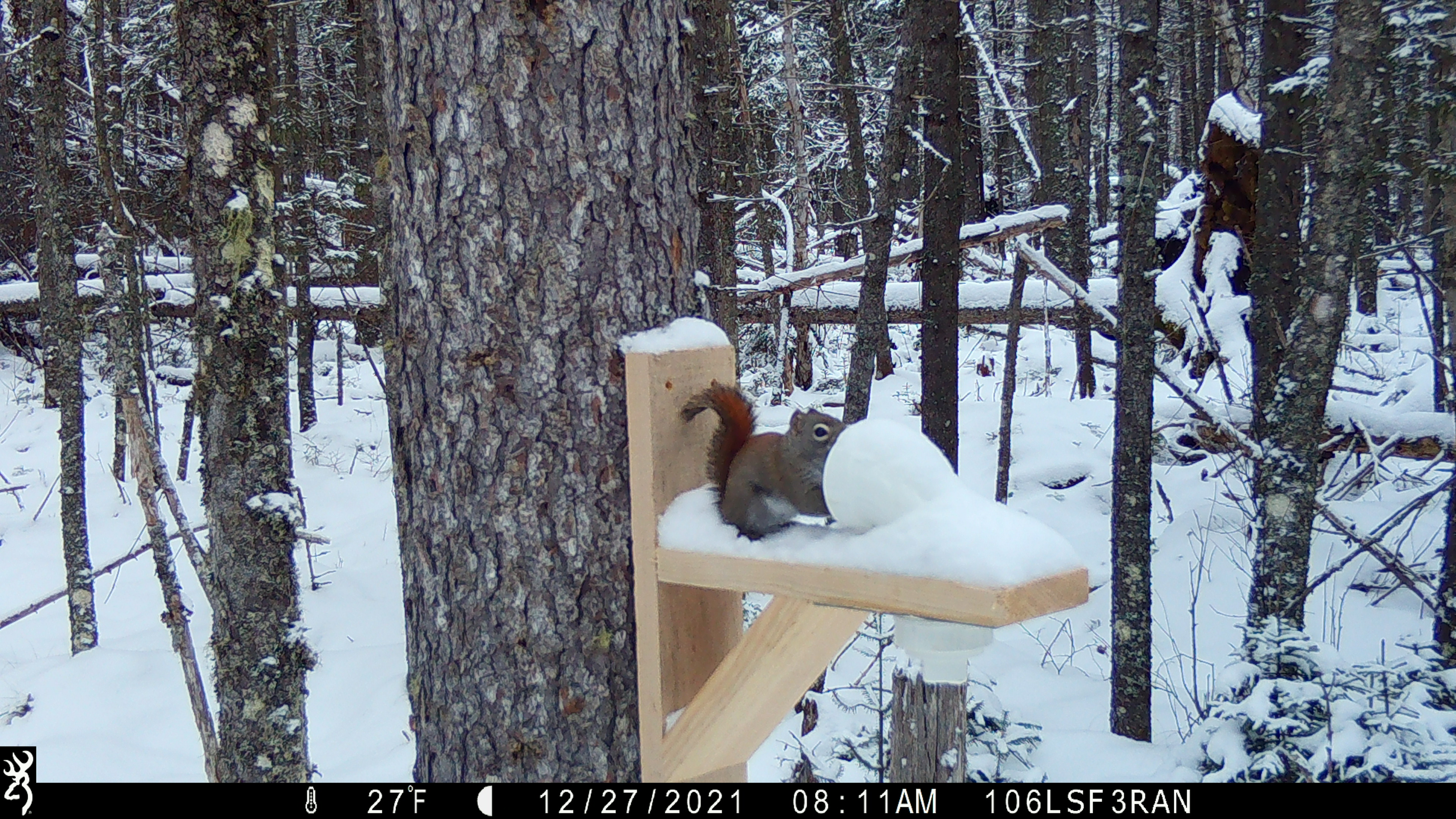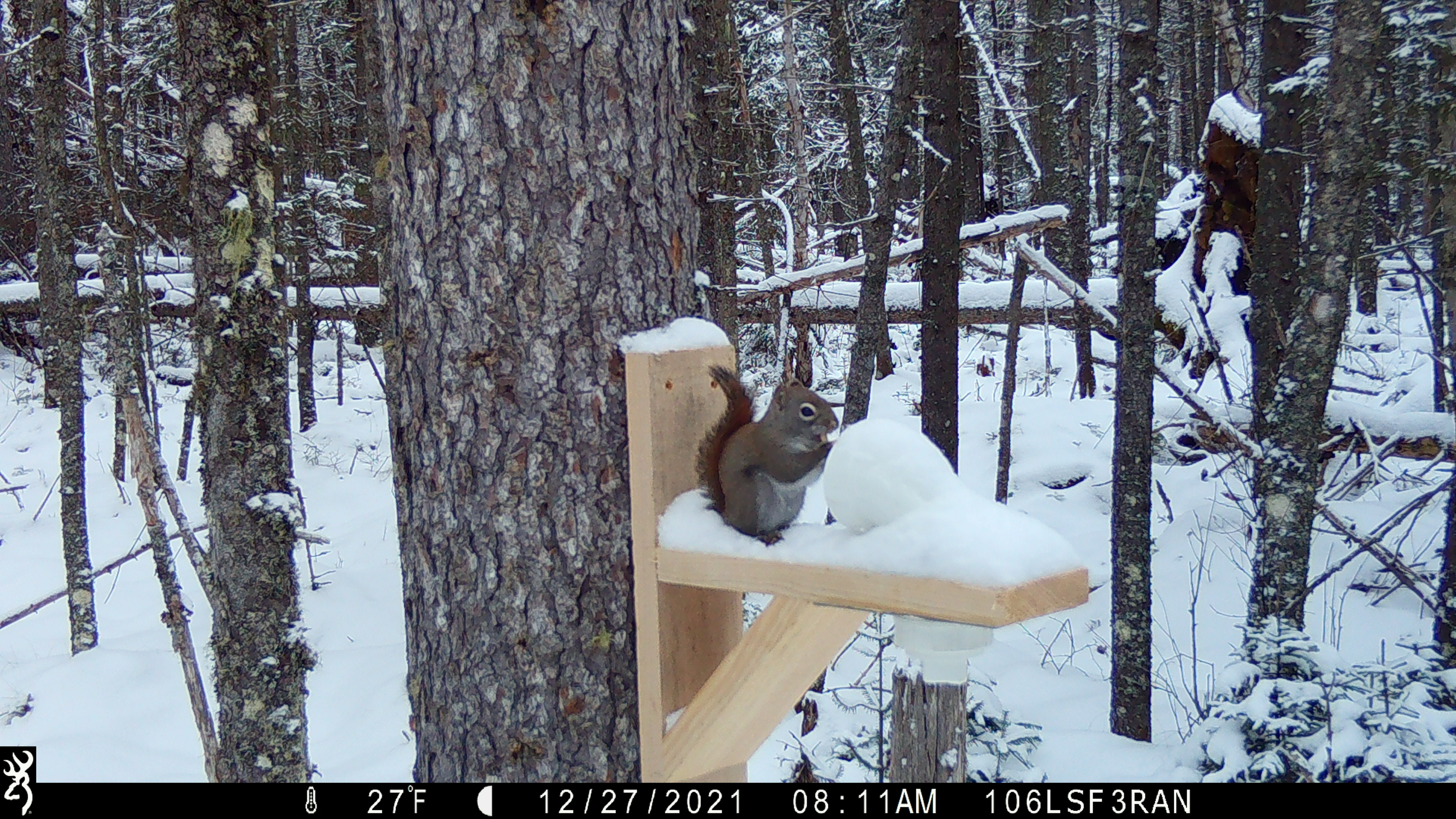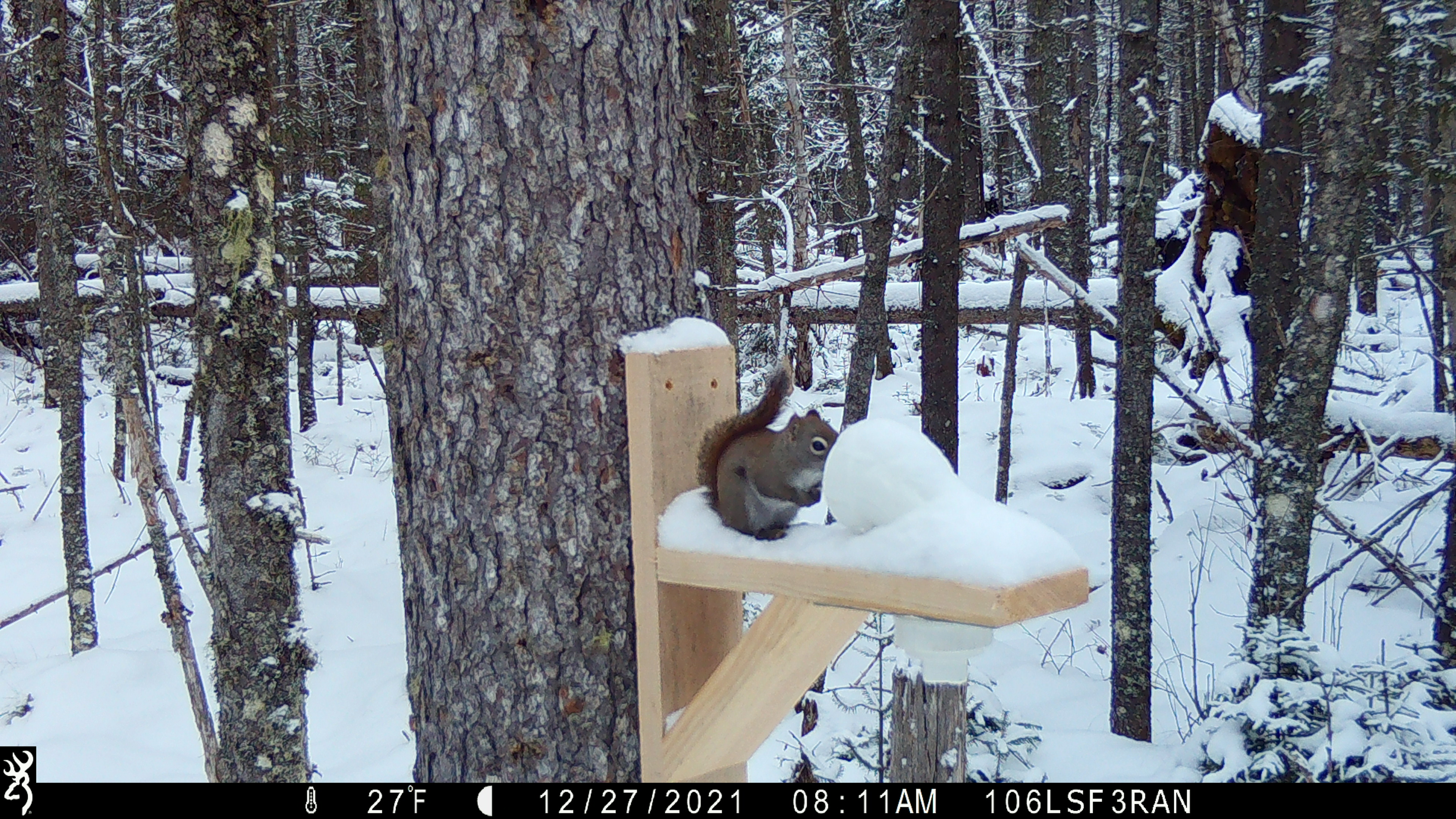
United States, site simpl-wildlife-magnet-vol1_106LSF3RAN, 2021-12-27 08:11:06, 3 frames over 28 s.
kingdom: Animalia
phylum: Chordata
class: Mammalia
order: Rodentia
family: Sciuridae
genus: Tamiasciurus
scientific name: Tamiasciurus hudsonicus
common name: red squirrel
Red squirrel (Tamiasciurus hudsonicus).